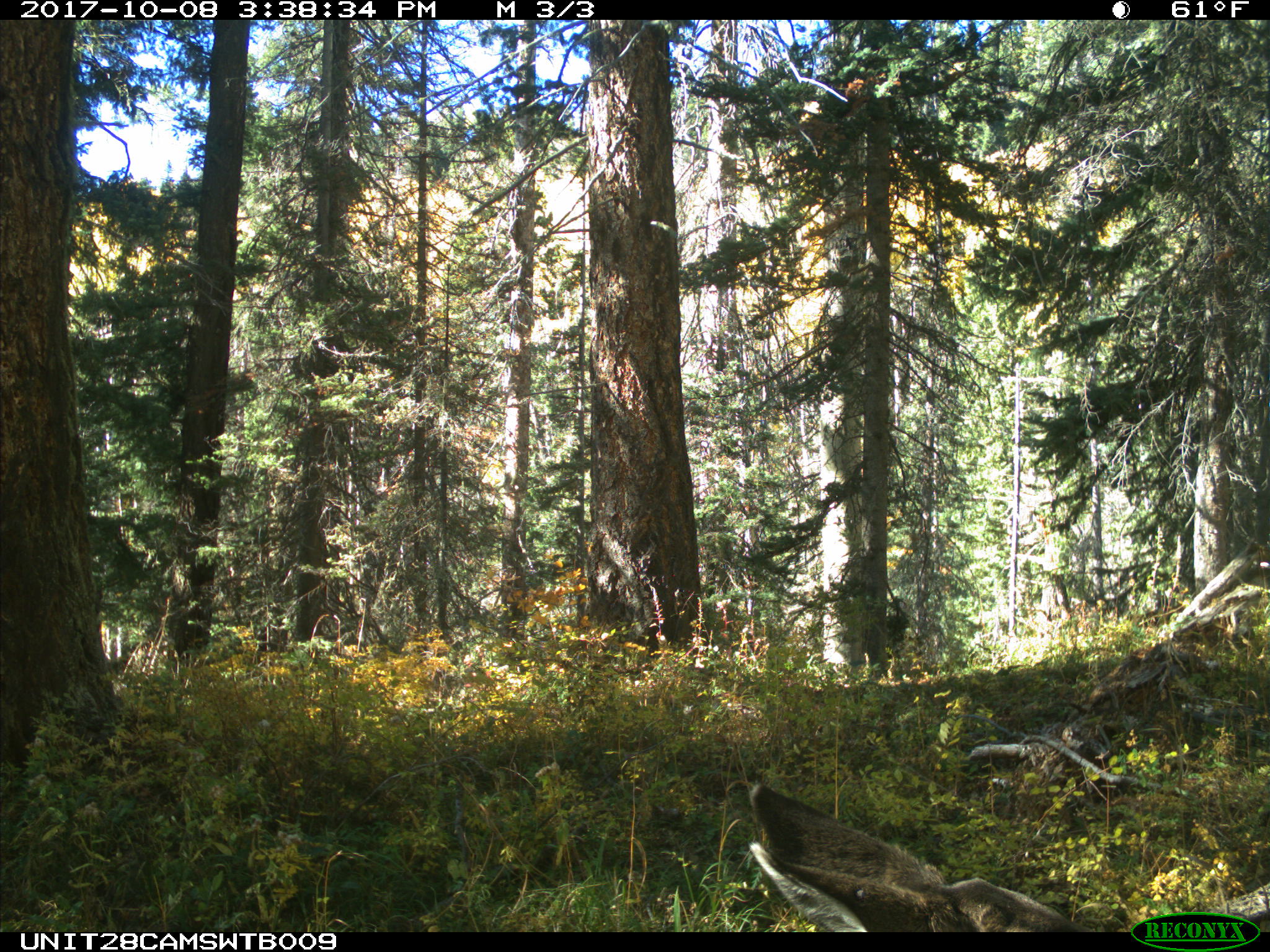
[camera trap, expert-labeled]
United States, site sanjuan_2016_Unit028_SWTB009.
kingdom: Animalia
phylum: Chordata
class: Mammalia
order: Artiodactyla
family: Cervidae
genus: Odocoileus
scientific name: Odocoileus hemionus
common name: mule deer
Odocoileus hemionus (mule deer).